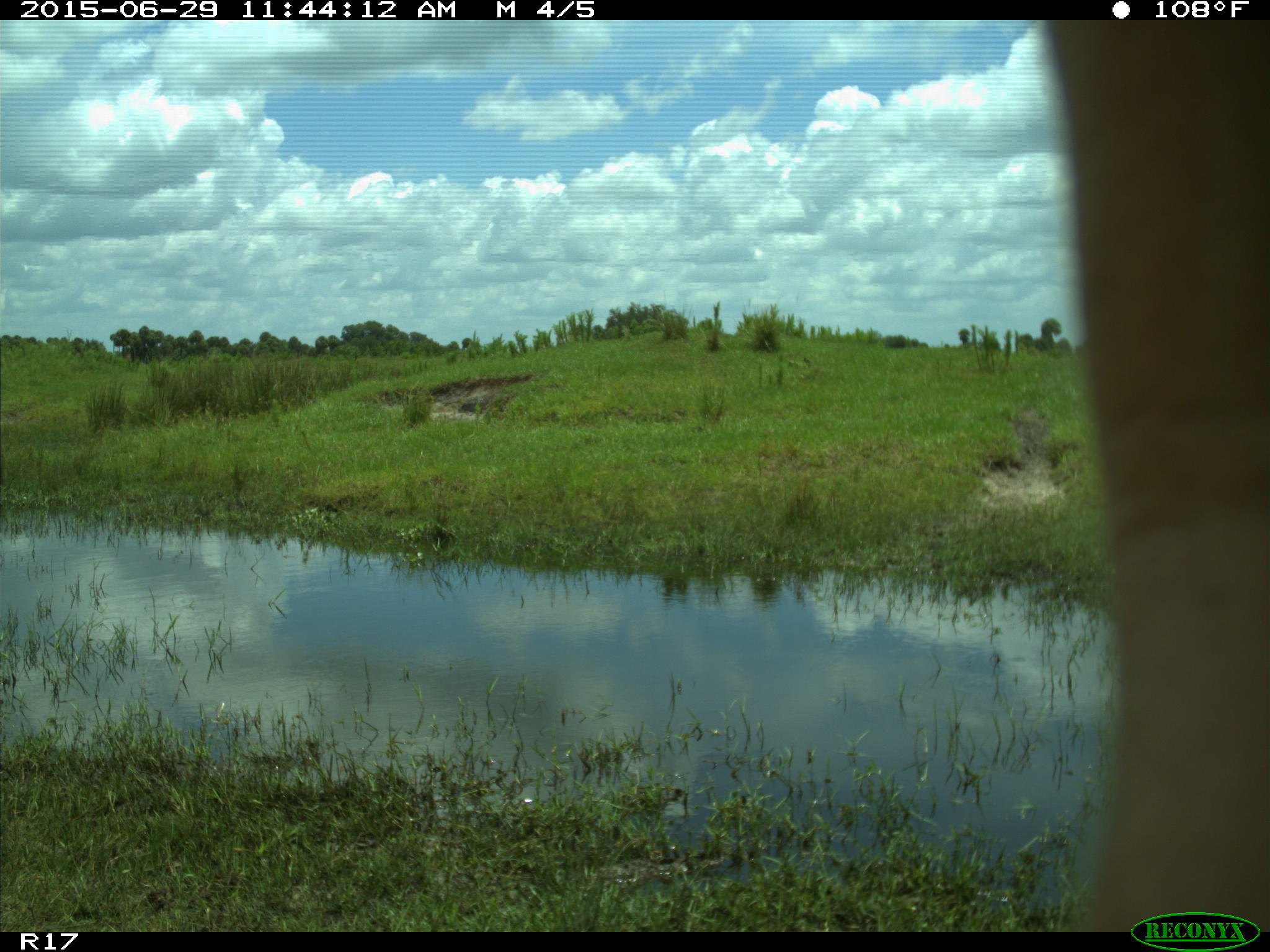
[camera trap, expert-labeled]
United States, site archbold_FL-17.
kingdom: Animalia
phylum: Chordata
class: Mammalia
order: Artiodactyla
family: Bovidae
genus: Bos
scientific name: Bos taurus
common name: domestic cow